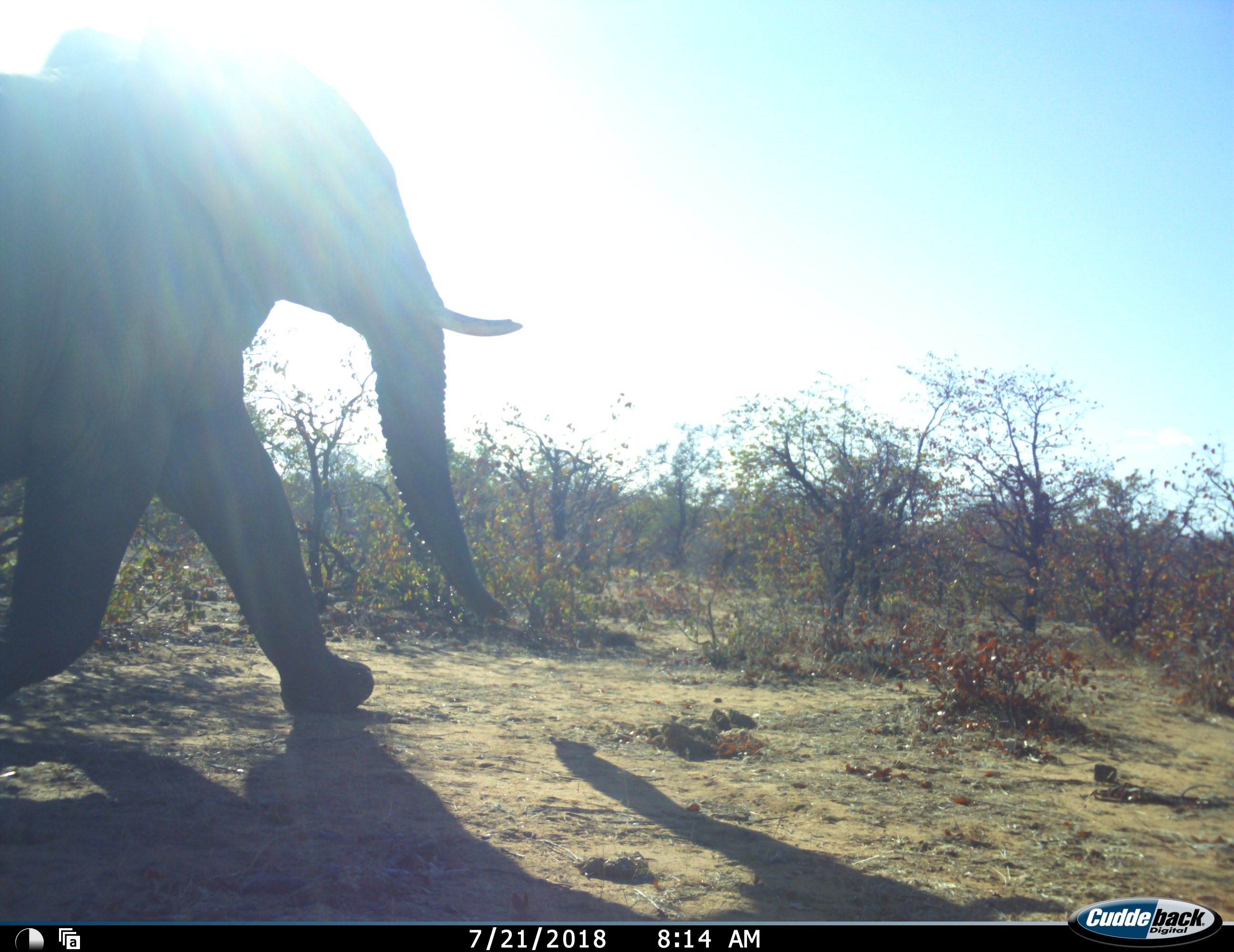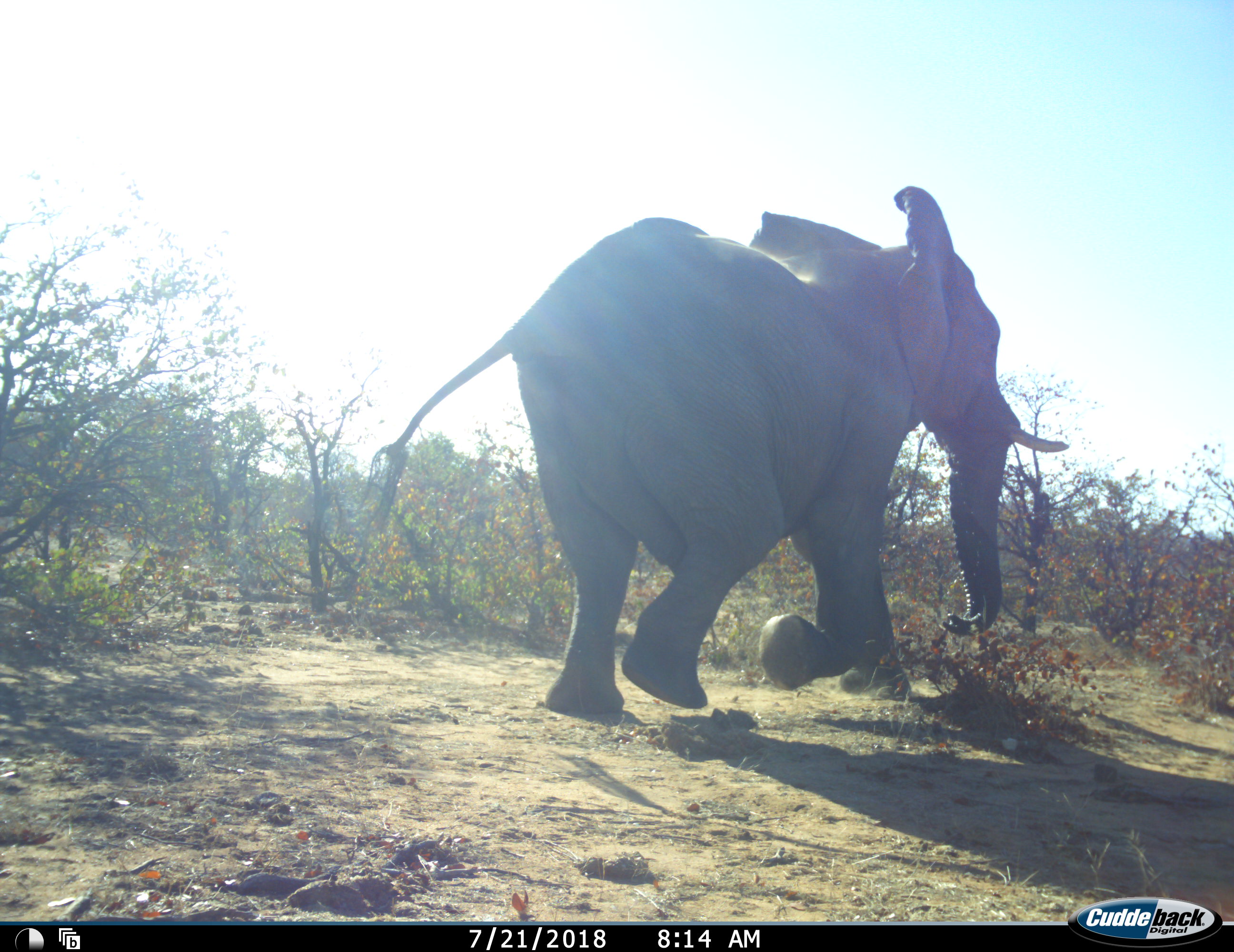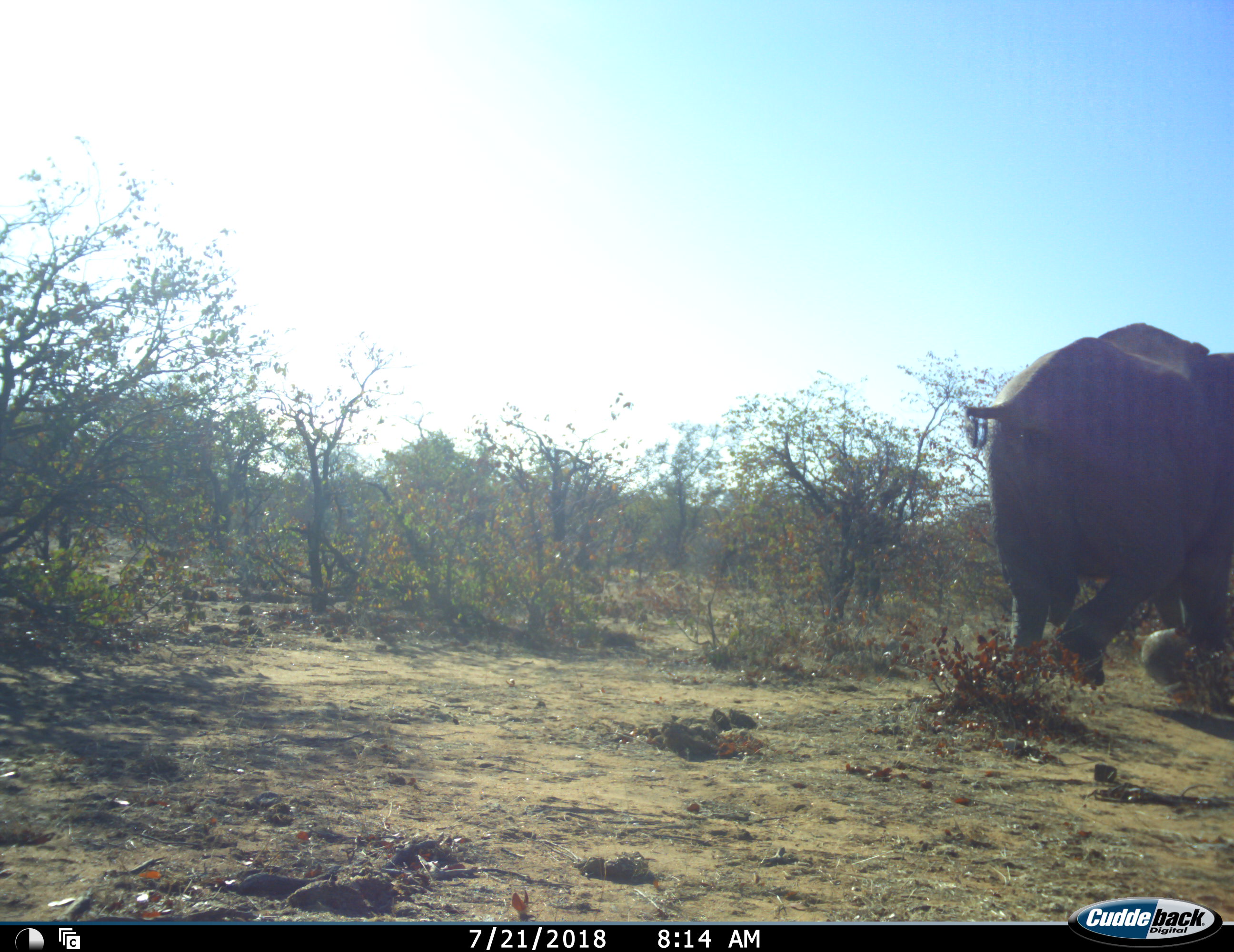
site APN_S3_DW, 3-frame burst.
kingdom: Animalia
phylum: Chordata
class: Mammalia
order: Proboscidea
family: Elephantidae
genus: Loxodonta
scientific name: Loxodonta africana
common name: african bush elephant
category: elephant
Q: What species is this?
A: Elephant (african bush elephant) (Loxodonta africana).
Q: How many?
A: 1.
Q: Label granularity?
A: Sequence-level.